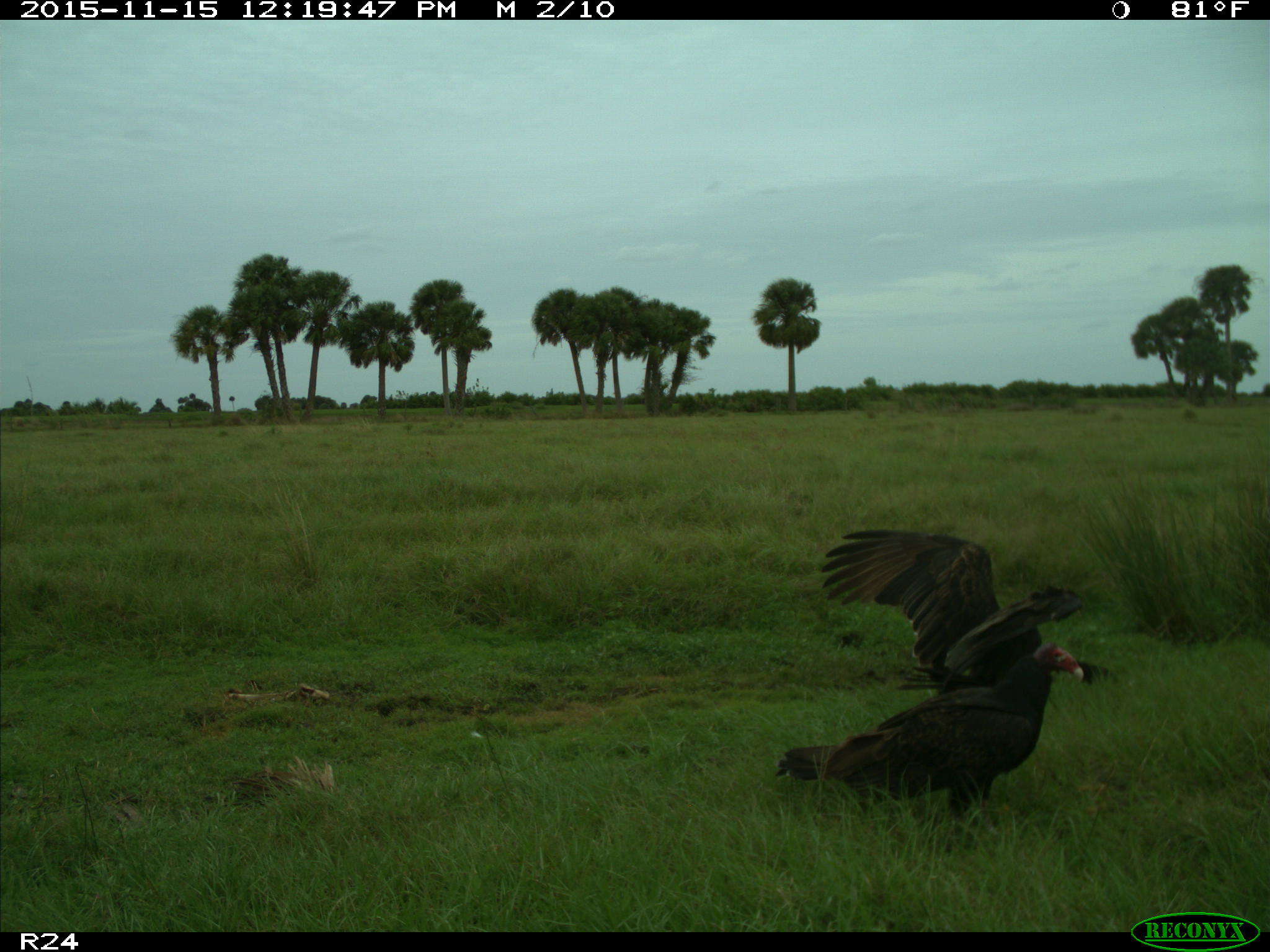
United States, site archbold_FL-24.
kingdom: Animalia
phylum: Chordata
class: Aves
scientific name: Aves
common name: birds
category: unidentified bird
Unidentified bird (birds) (Aves).